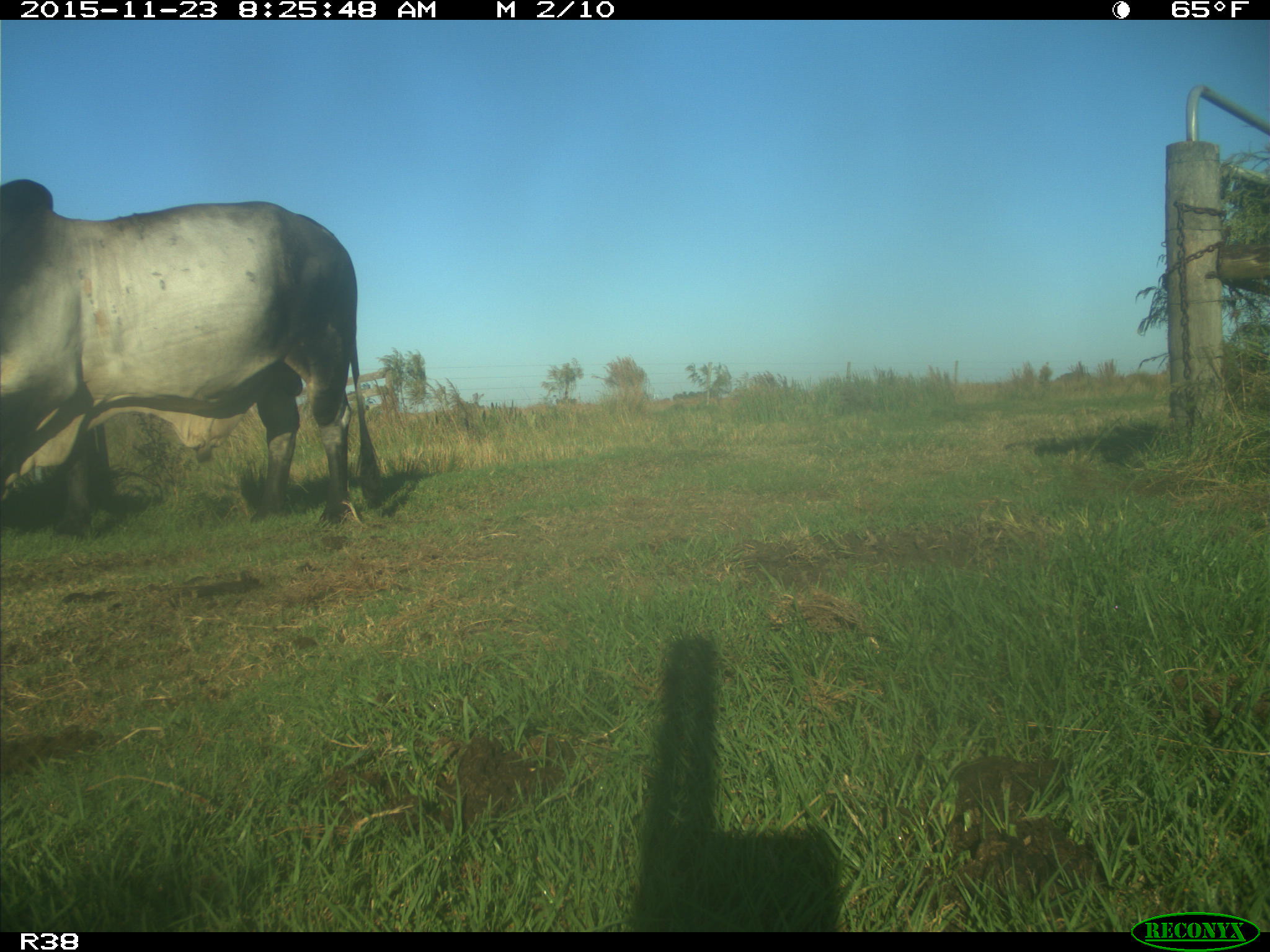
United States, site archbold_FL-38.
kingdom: Animalia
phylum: Chordata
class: Mammalia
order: Artiodactyla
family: Bovidae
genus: Bos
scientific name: Bos taurus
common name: domestic cow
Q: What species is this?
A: Bos taurus (domestic cow).